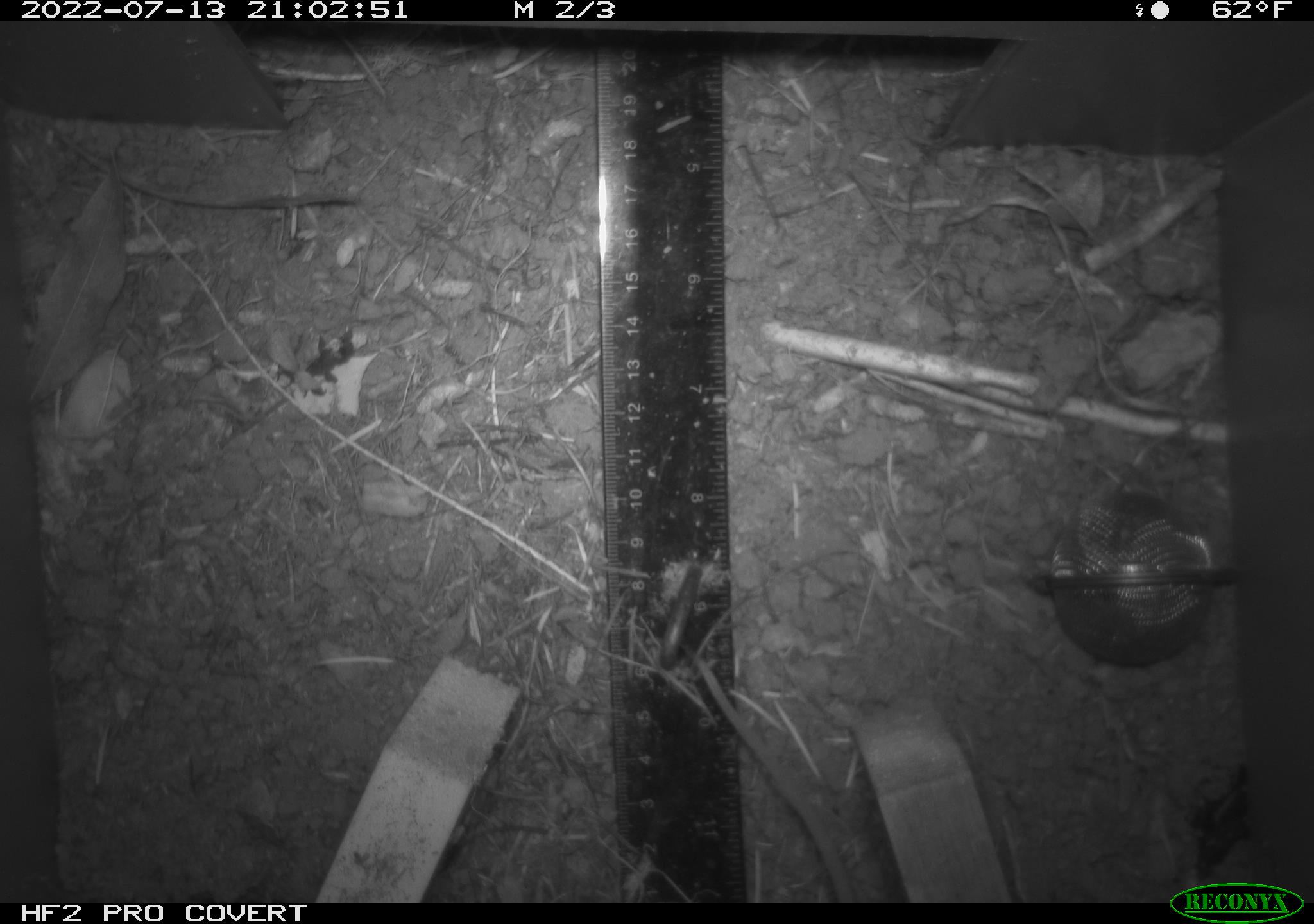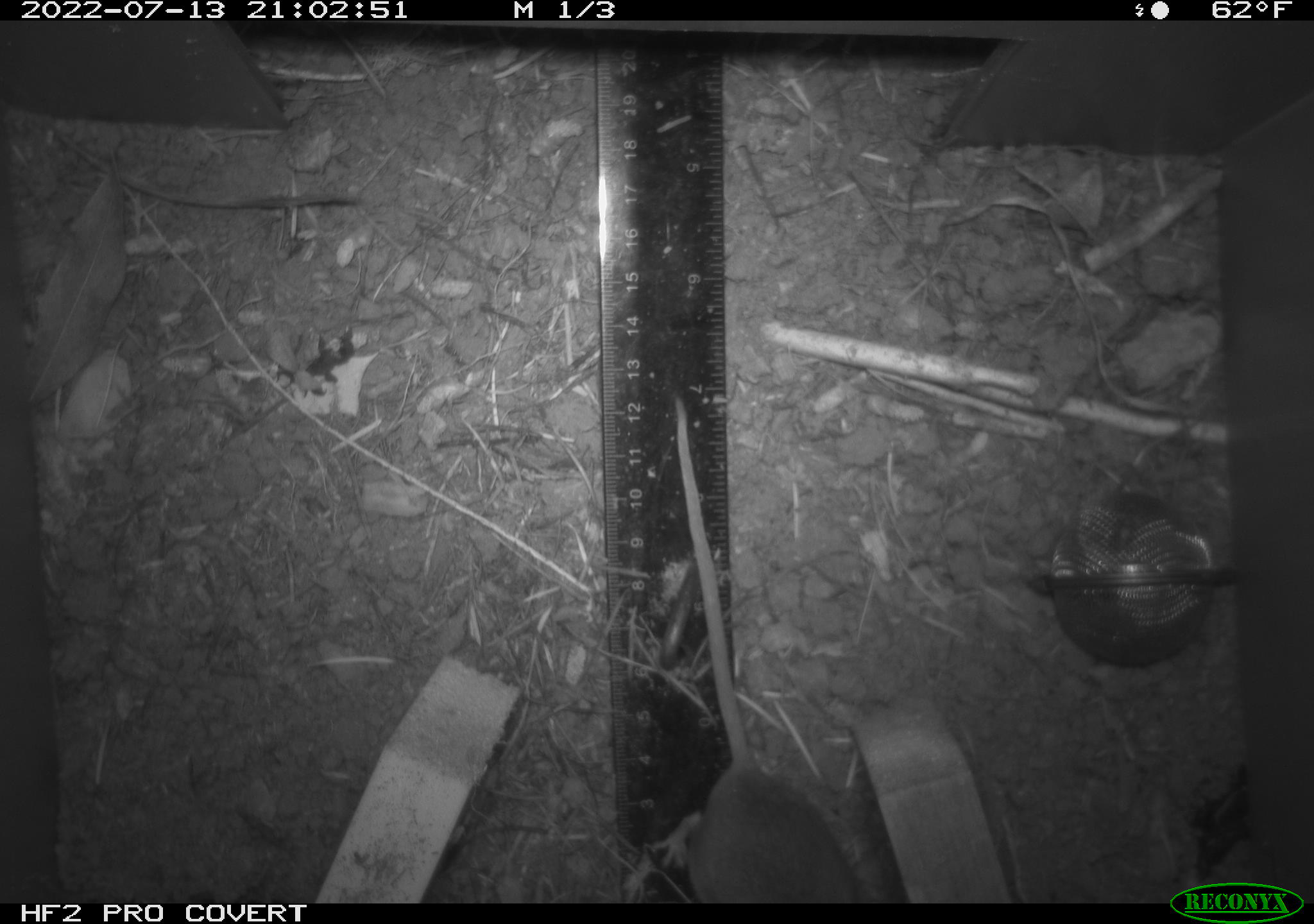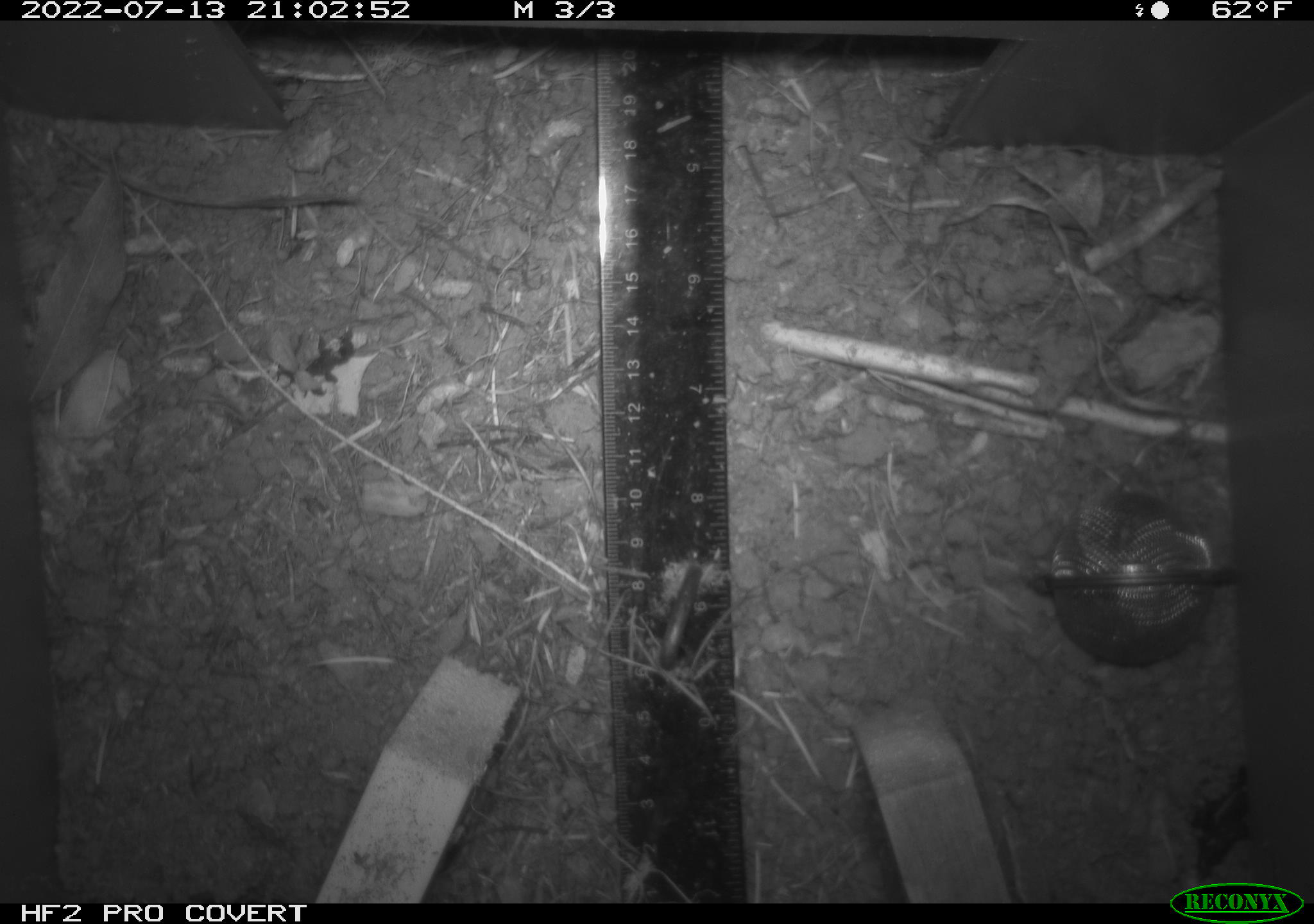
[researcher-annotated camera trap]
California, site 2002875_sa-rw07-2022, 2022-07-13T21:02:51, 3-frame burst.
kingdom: Animalia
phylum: Chordata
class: Mammalia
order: Rodentia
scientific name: Rodentia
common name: mouse species